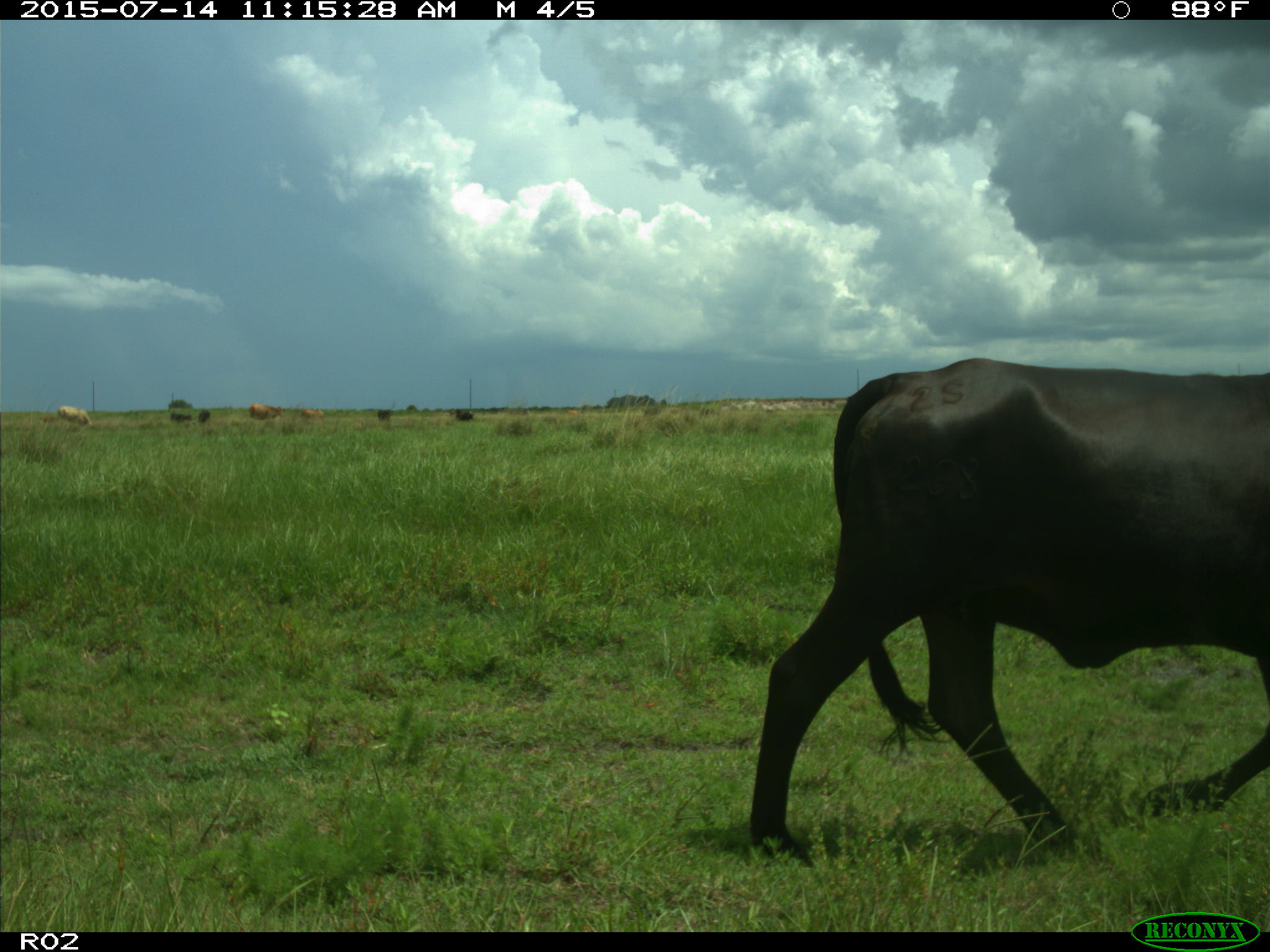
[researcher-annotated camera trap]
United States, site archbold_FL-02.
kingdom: Animalia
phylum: Chordata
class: Mammalia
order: Artiodactyla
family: Bovidae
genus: Bos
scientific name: Bos taurus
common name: domestic cow